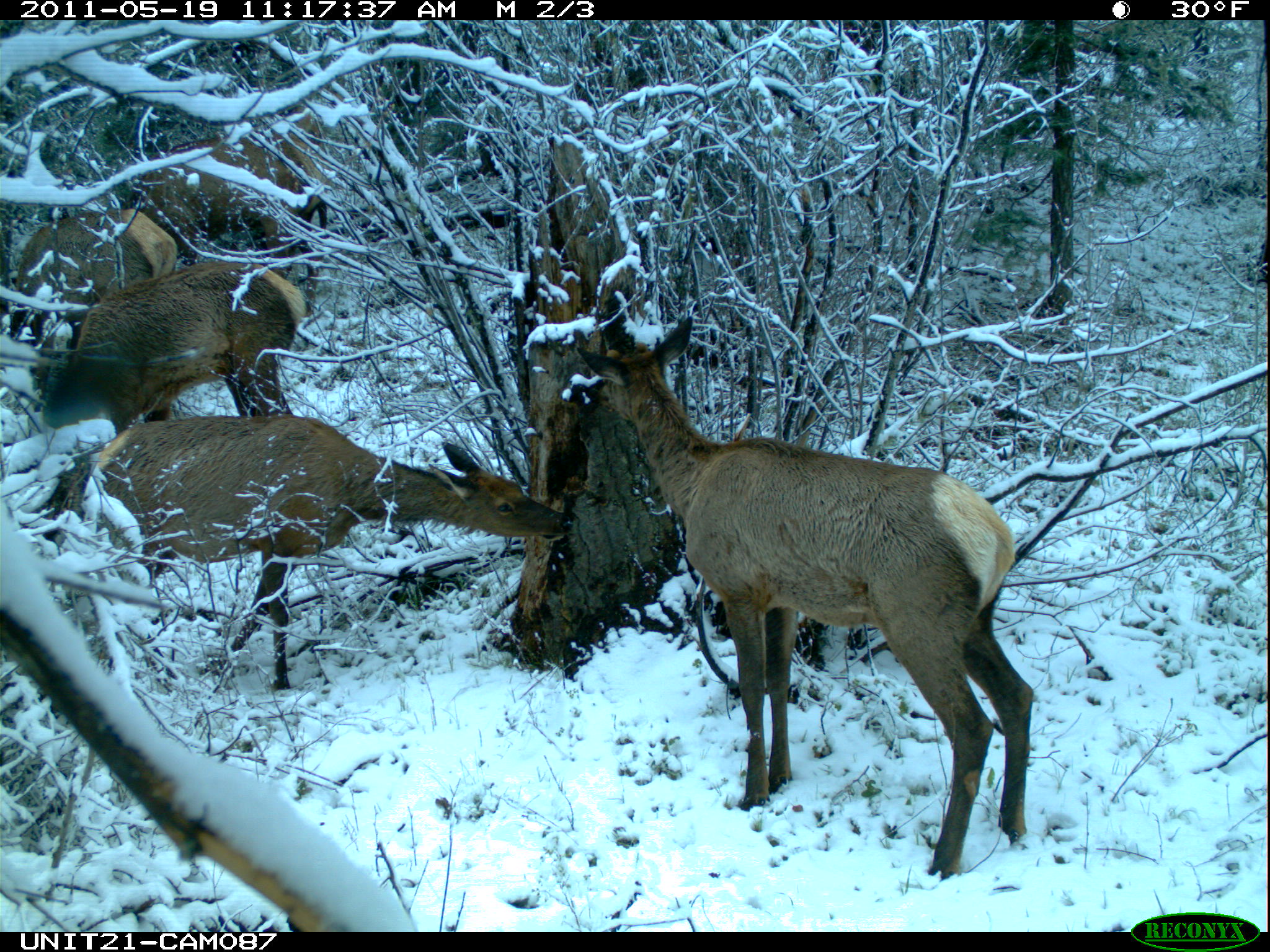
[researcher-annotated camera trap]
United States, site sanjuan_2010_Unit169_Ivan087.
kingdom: Animalia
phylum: Chordata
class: Mammalia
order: Artiodactyla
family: Cervidae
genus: Cervus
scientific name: Cervus elaphus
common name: red deer